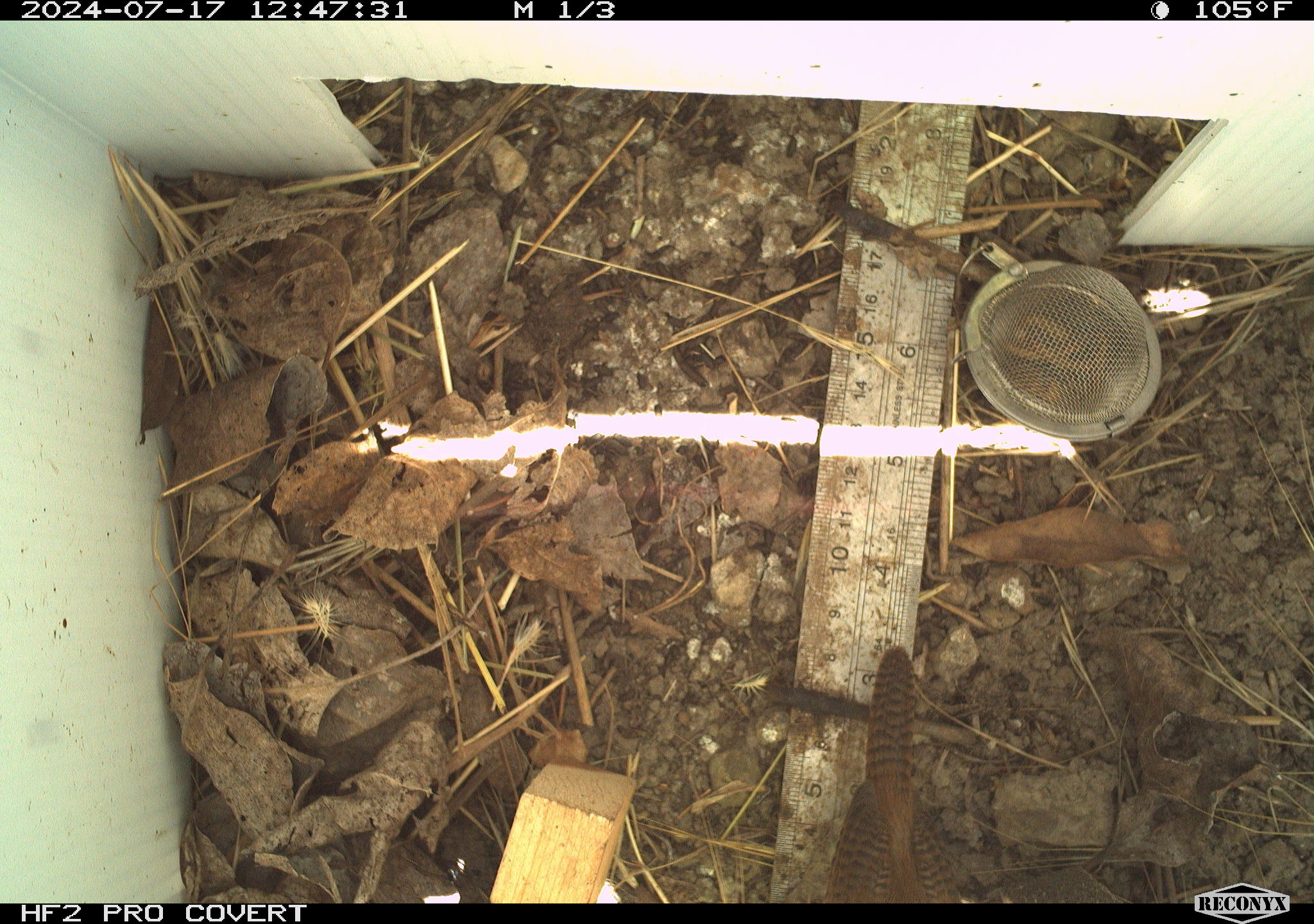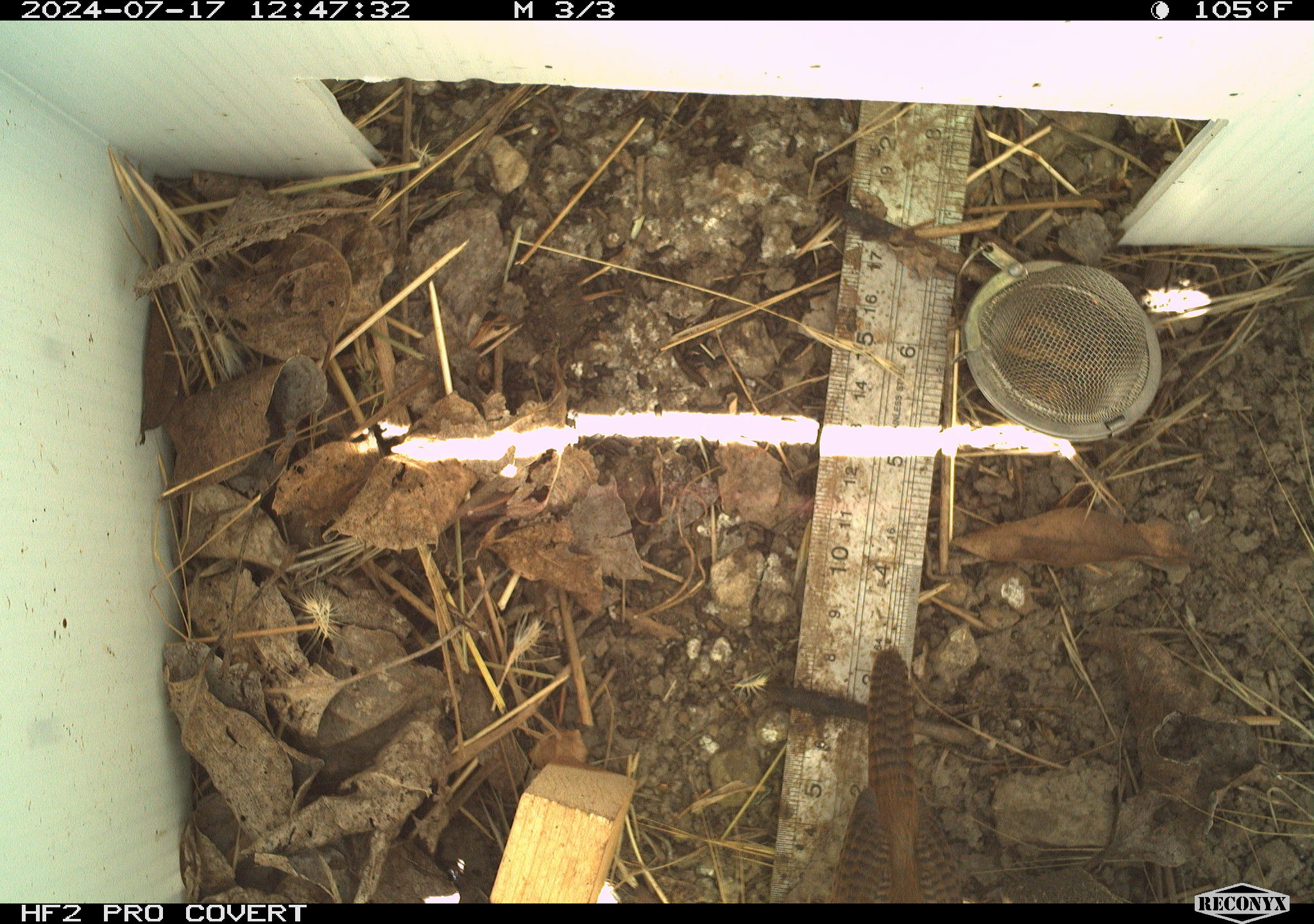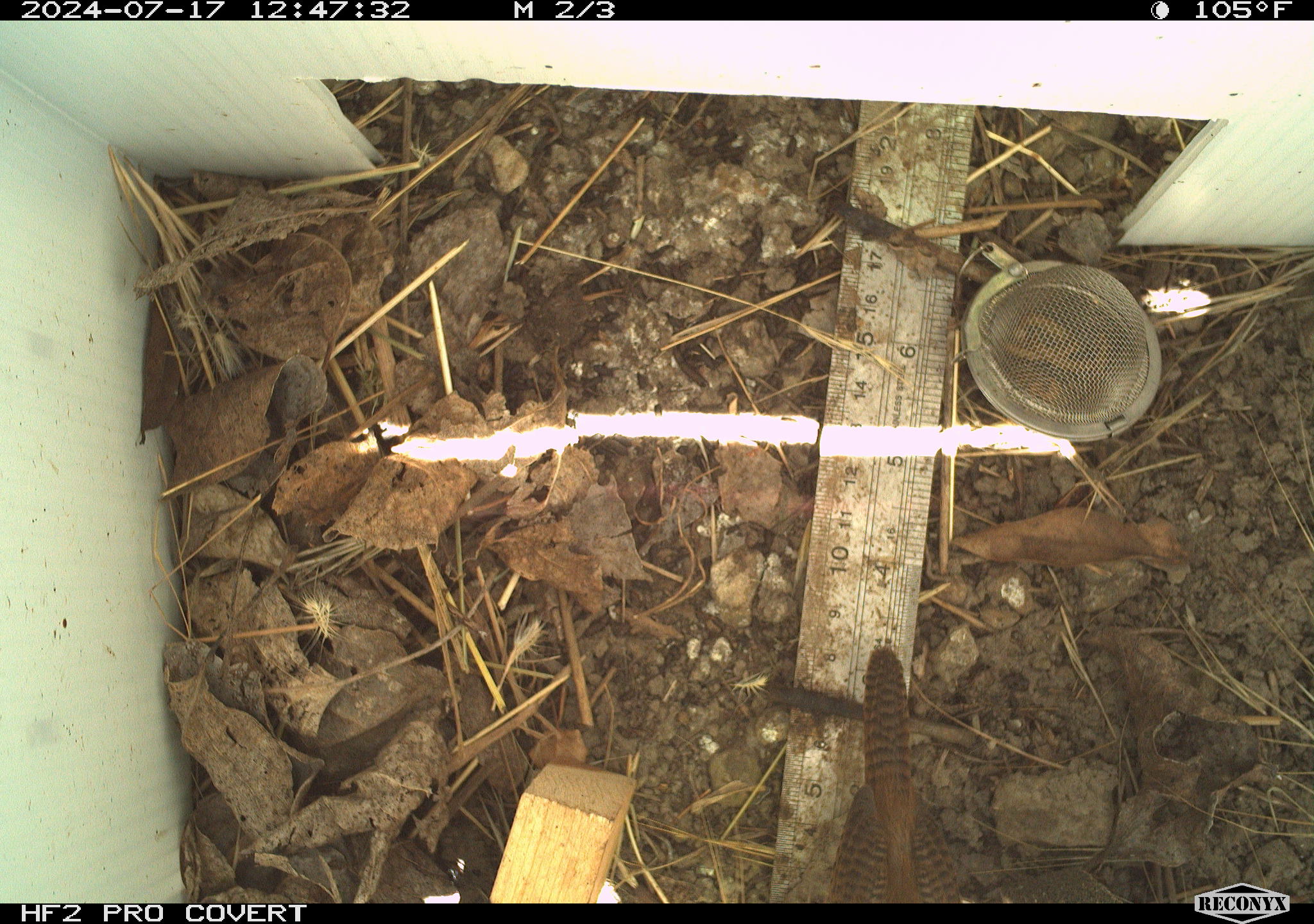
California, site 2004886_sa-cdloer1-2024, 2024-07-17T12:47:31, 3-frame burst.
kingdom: Animalia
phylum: Chordata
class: Aves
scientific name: Aves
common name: bird